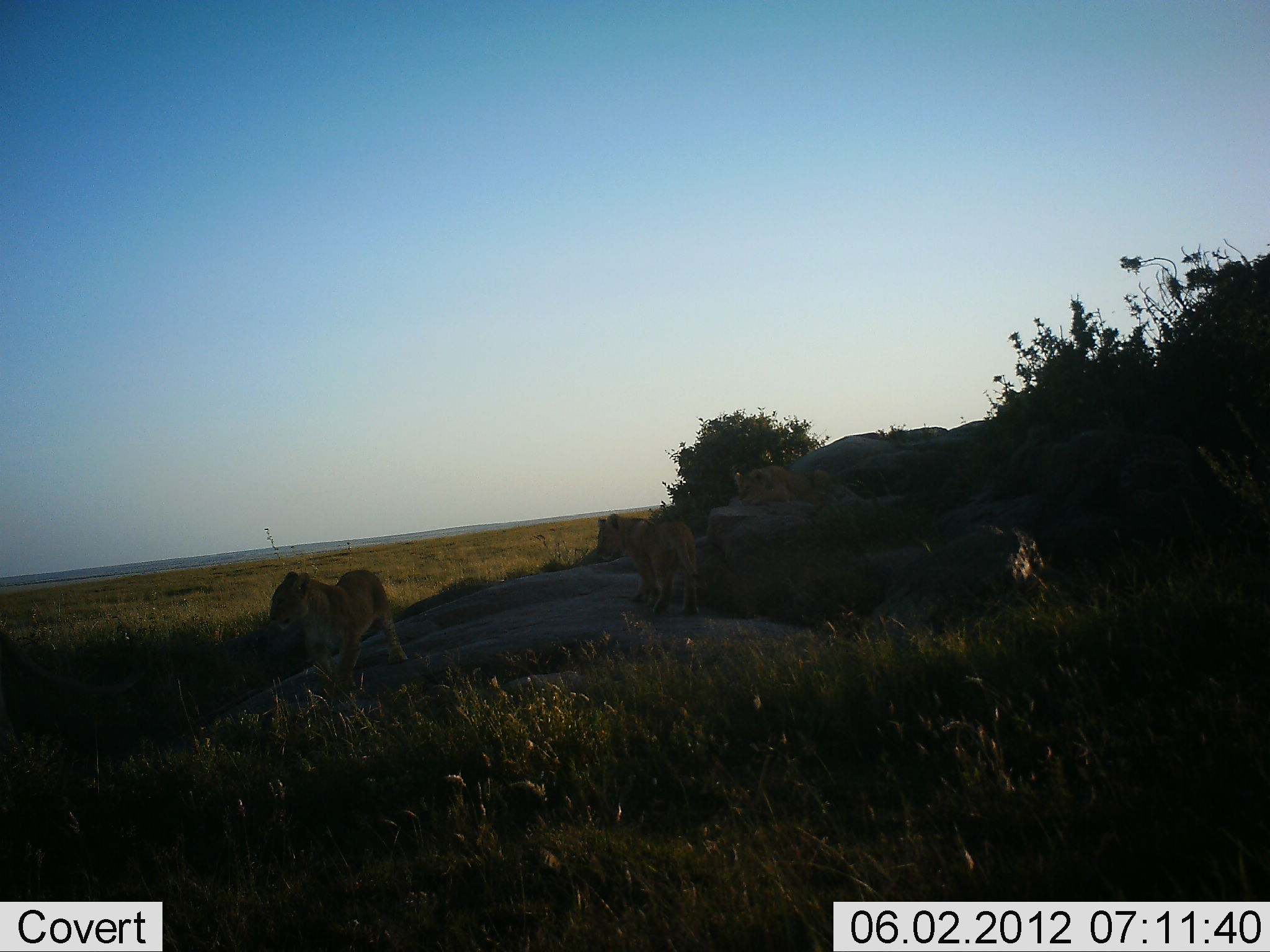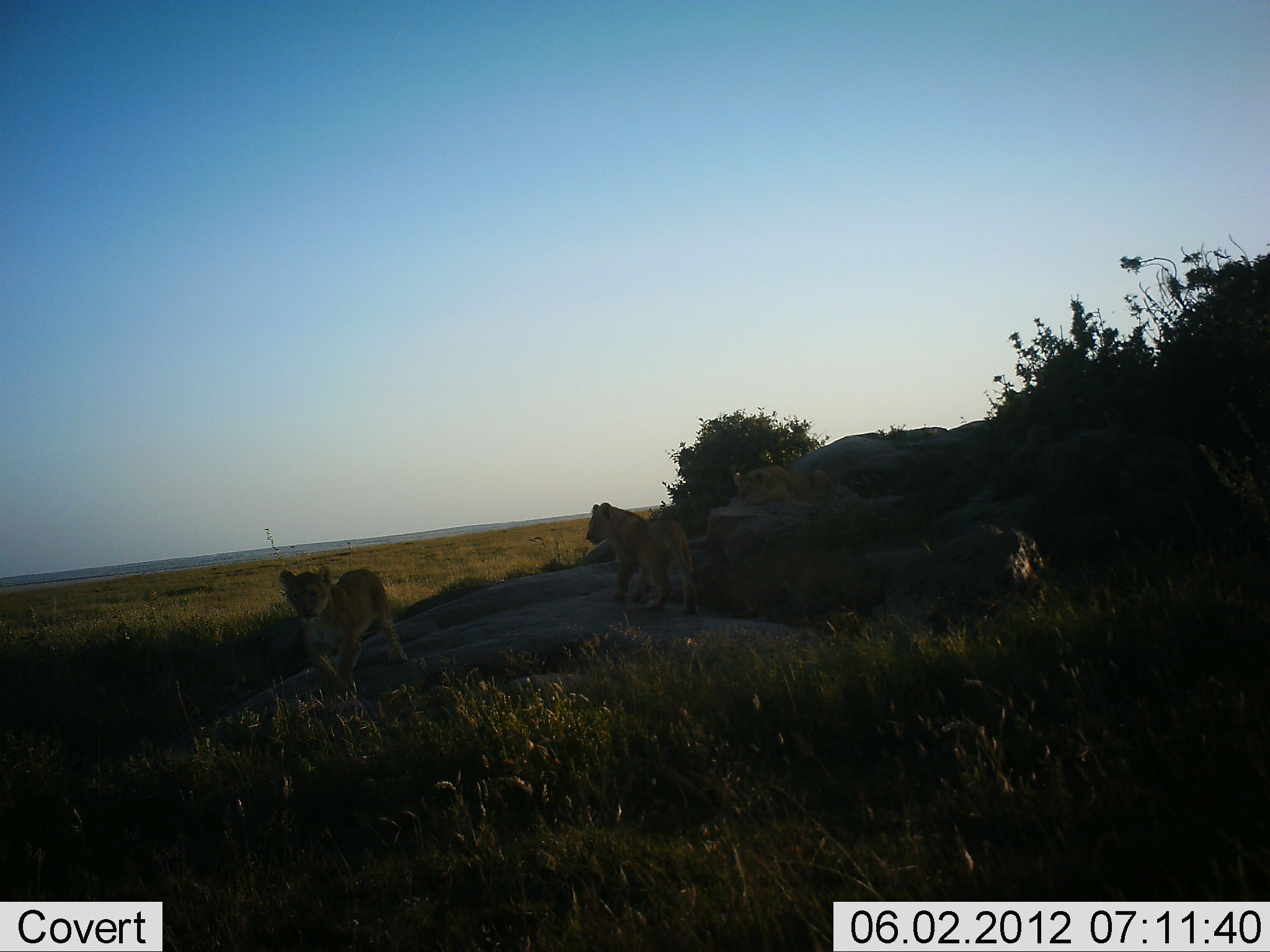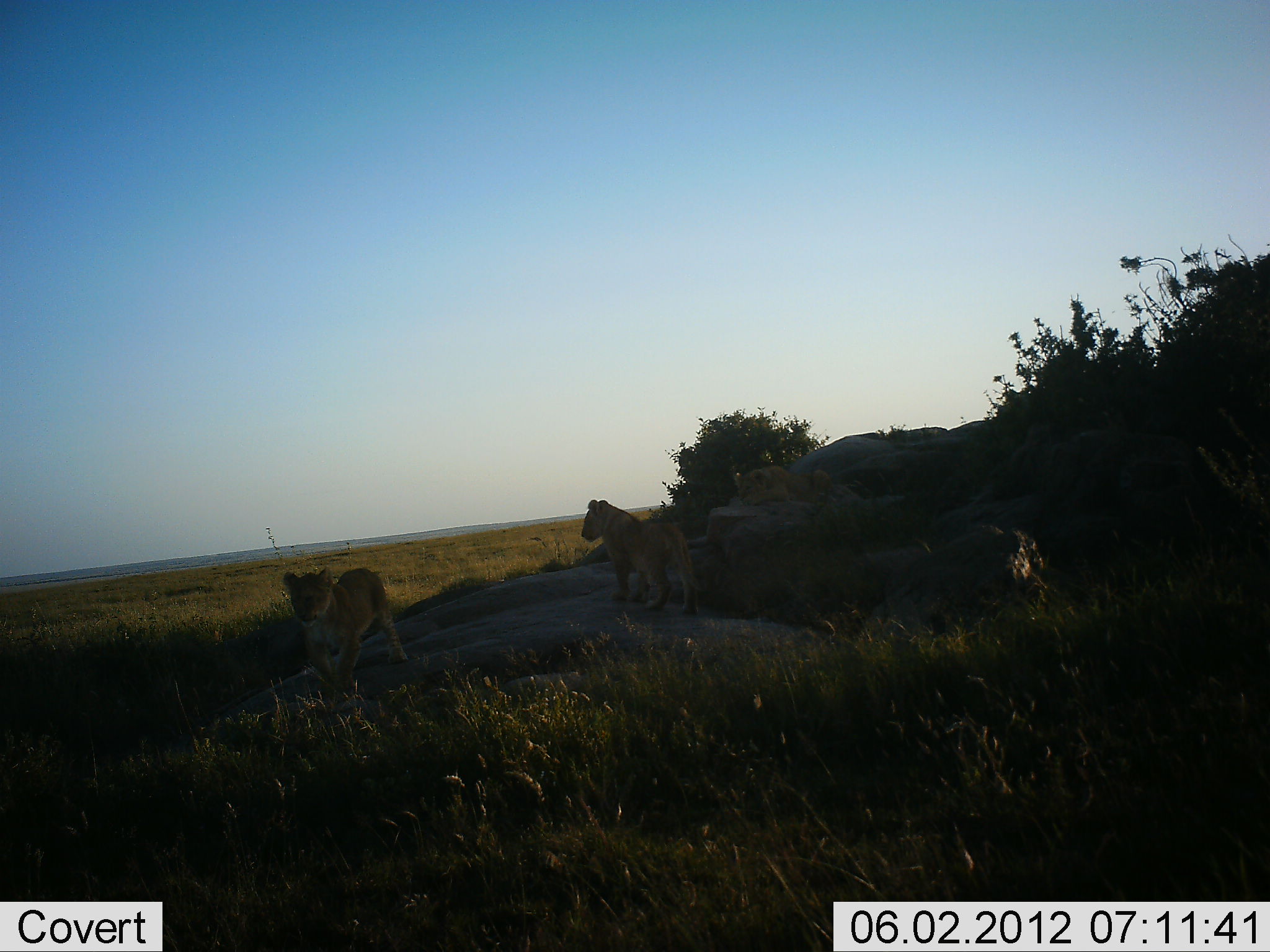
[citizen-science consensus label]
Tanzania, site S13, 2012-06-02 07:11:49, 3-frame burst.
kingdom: Animalia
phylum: Chordata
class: Mammalia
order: Carnivora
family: Felidae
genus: Panthera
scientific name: Panthera leo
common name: lion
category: lionfemale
Lionfemale (lion) (Panthera leo), count 2. Behavior (volunteer vote fractions): standing 60%, resting 30%, moving 50%, interacting 0%. Young present (vote fraction): 50%. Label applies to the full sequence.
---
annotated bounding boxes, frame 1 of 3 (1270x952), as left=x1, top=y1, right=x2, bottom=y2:
animal: left=268, top=570, right=409, bottom=699; left=596, top=512, right=708, bottom=616; left=733, top=466, right=833, bottom=508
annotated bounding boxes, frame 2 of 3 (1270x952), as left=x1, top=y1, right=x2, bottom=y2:
animal: left=278, top=564, right=408, bottom=703; left=586, top=502, right=709, bottom=616; left=732, top=466, right=836, bottom=516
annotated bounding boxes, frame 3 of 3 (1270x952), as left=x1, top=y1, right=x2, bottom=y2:
animal: left=282, top=568, right=411, bottom=697; left=580, top=500, right=708, bottom=617; left=733, top=466, right=837, bottom=511